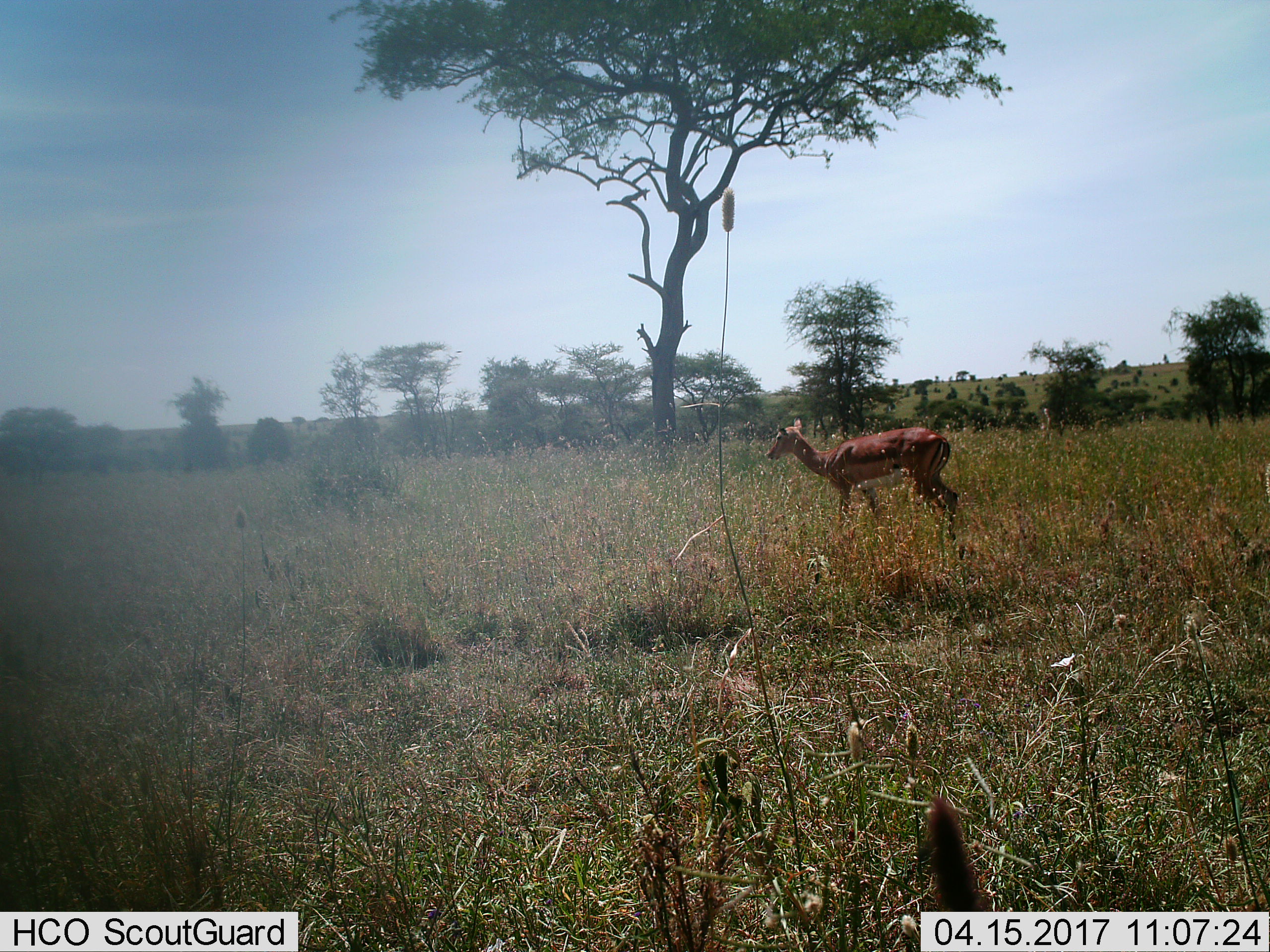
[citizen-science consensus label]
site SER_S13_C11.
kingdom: Animalia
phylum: Chordata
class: Mammalia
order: Artiodactyla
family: Bovidae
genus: Aepyceros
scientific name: Aepyceros melampus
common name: impala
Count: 1.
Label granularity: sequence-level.